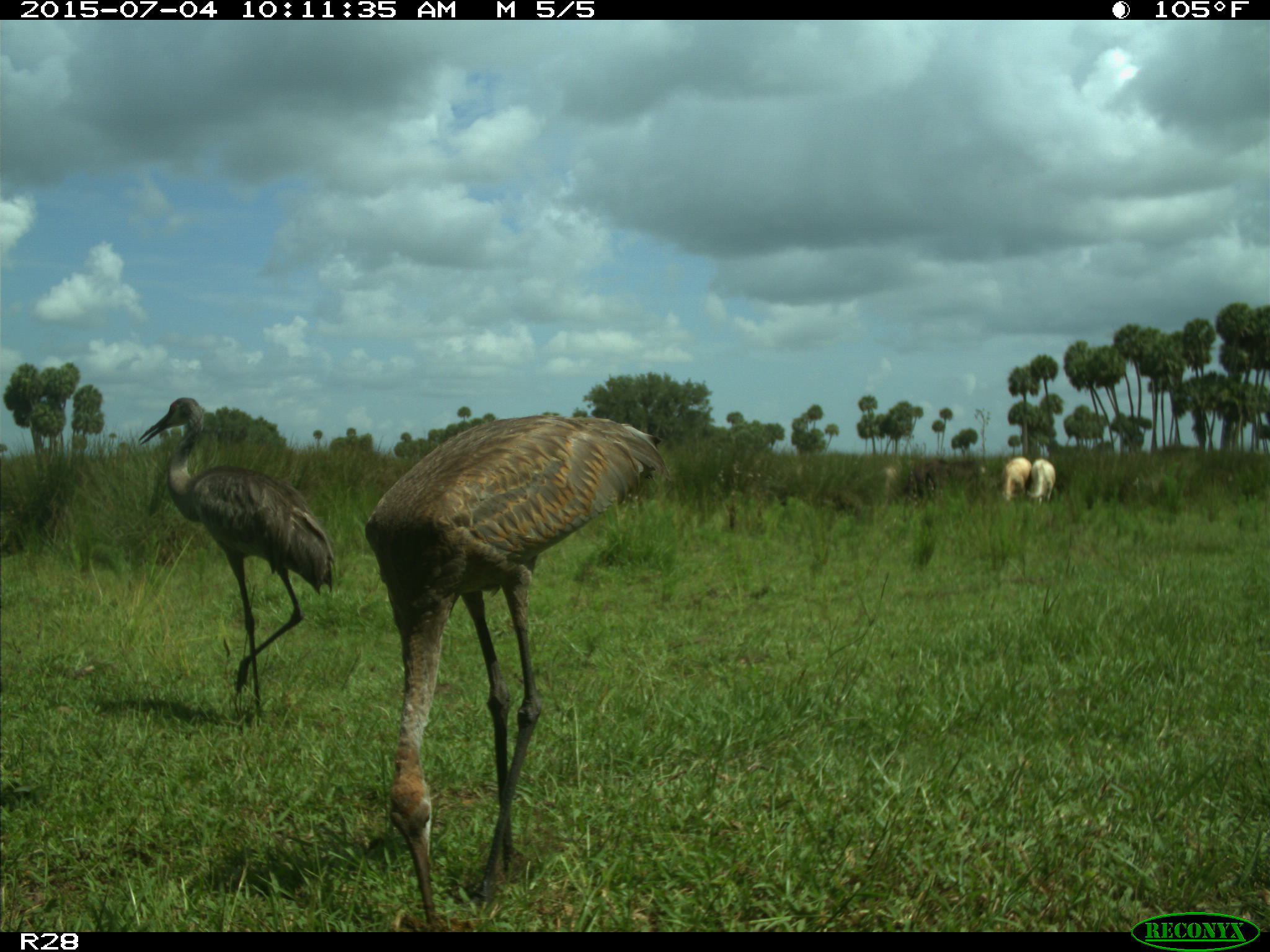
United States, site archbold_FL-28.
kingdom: Animalia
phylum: Chordata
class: Mammalia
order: Artiodactyla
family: Bovidae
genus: Bos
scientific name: Bos taurus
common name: domestic cow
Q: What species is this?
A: Bos taurus (domestic cow).